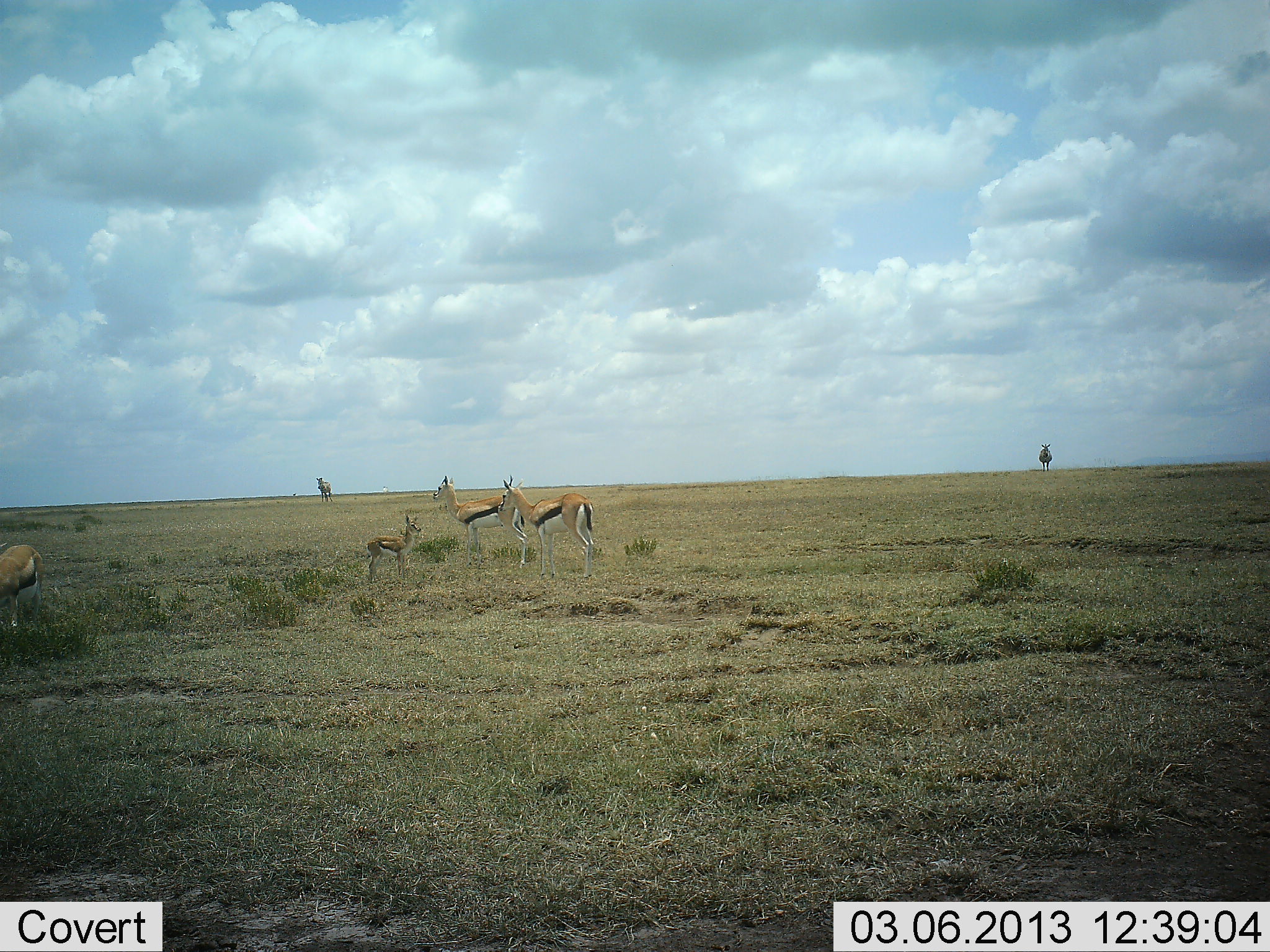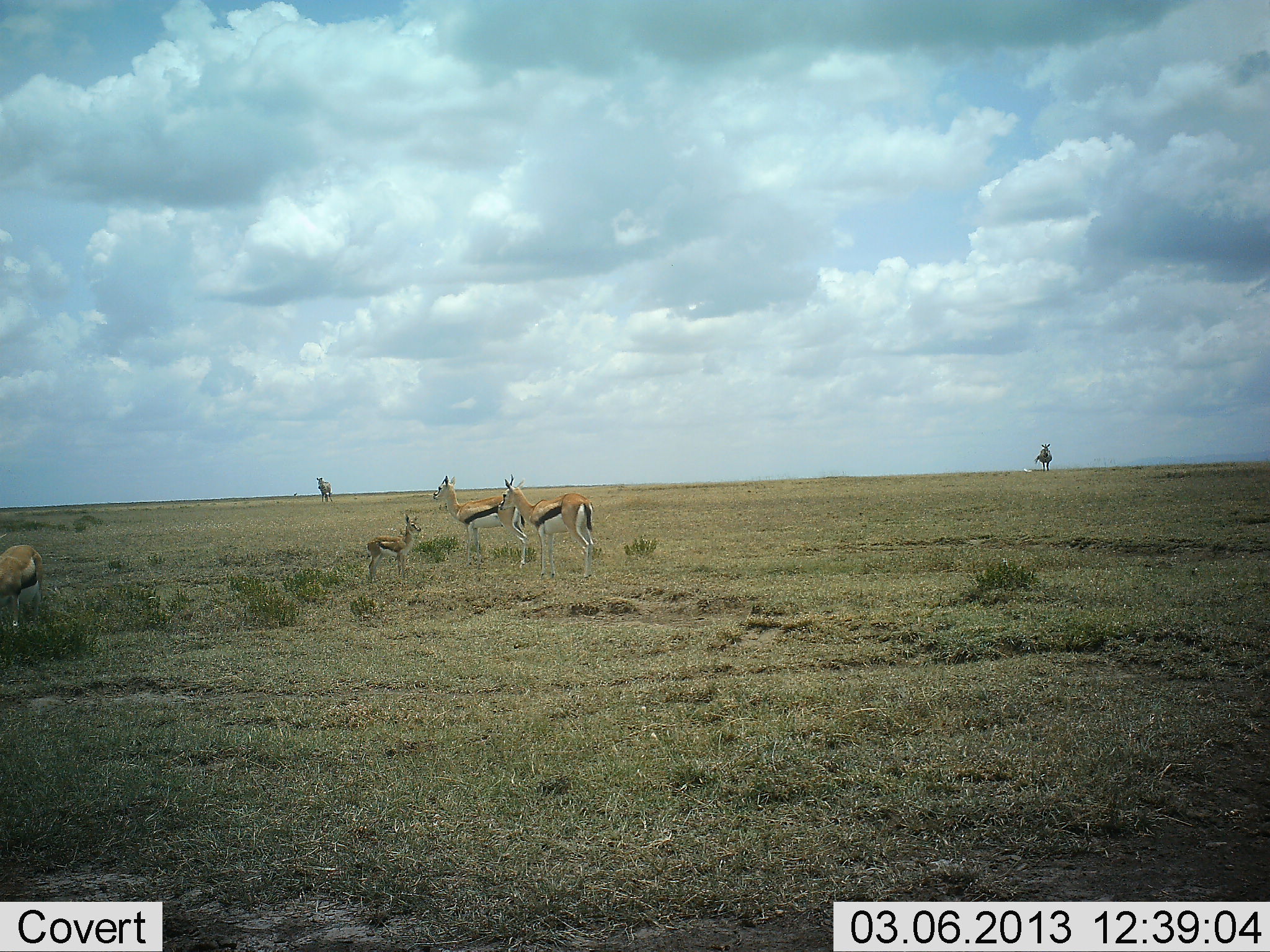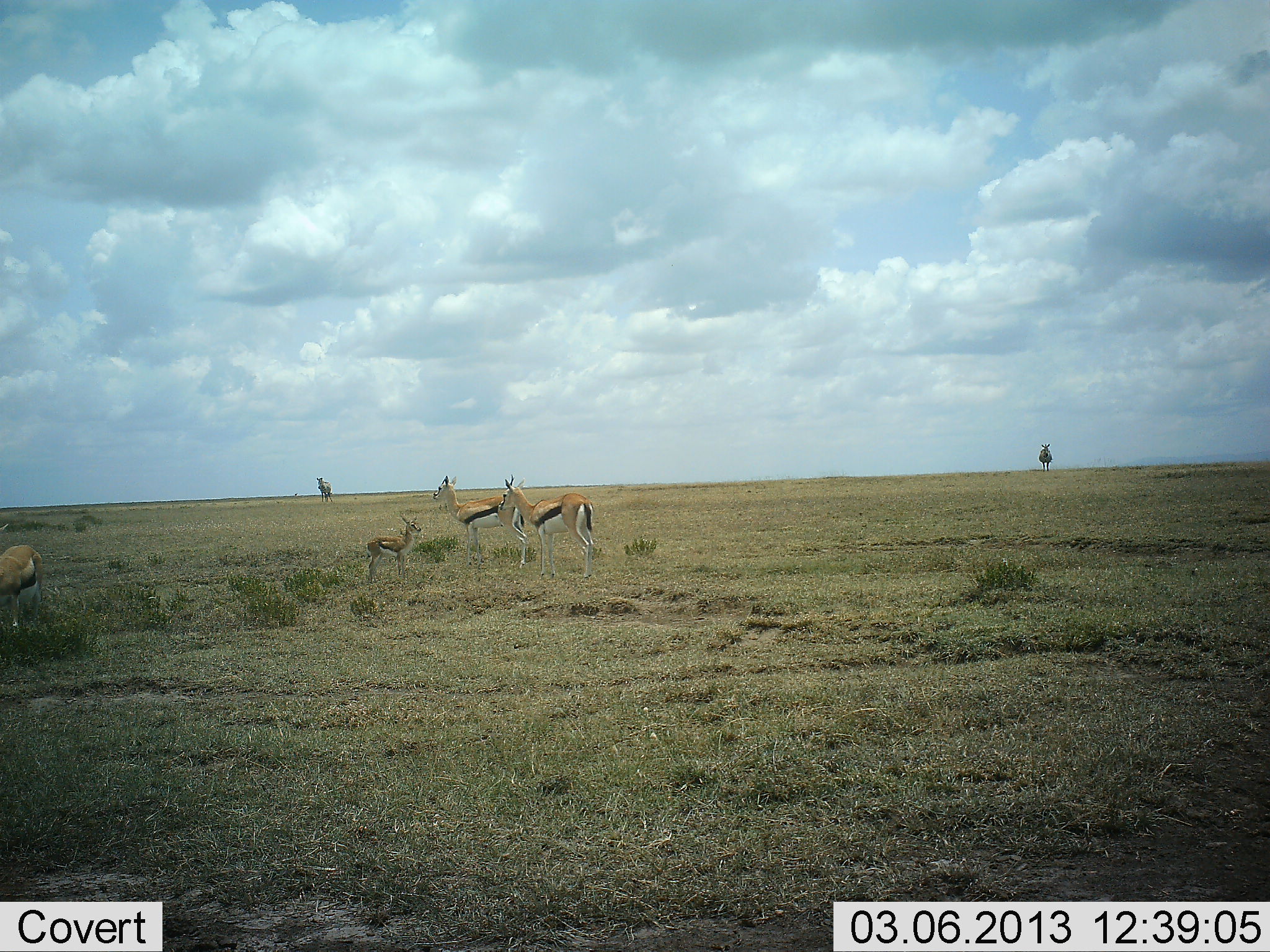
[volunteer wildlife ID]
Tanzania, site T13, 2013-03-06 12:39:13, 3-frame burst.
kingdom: Animalia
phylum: Chordata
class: Mammalia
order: Artiodactyla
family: Bovidae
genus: Eudorcas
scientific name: Eudorcas thomsonii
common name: thomson's gazelle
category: gazellethomsons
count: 4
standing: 89%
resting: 0%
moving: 4%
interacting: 0%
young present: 78%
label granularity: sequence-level